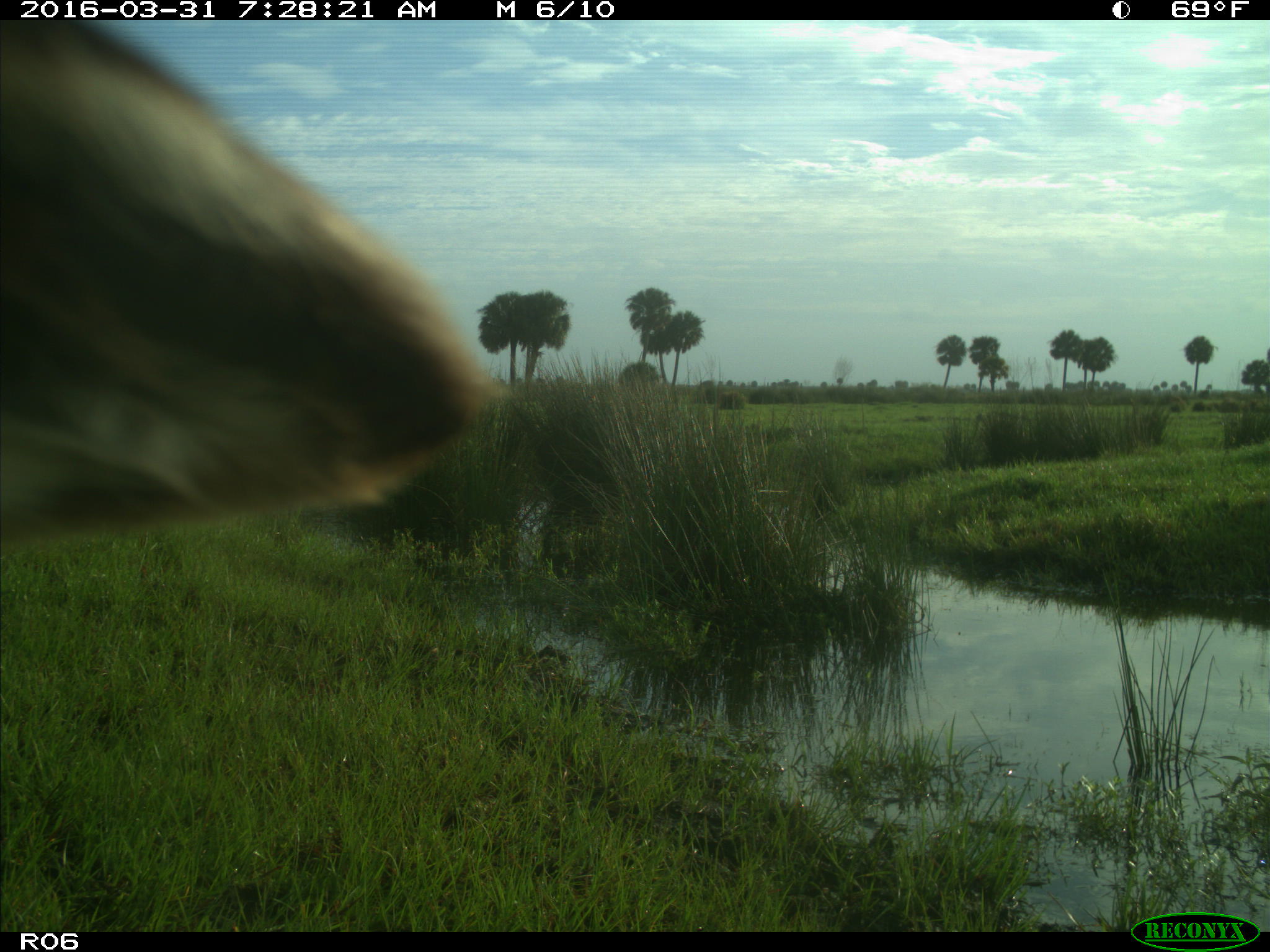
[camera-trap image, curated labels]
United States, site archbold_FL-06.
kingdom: Animalia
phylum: Chordata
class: Mammalia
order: Artiodactyla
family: Bovidae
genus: Bos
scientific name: Bos taurus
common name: domestic cow